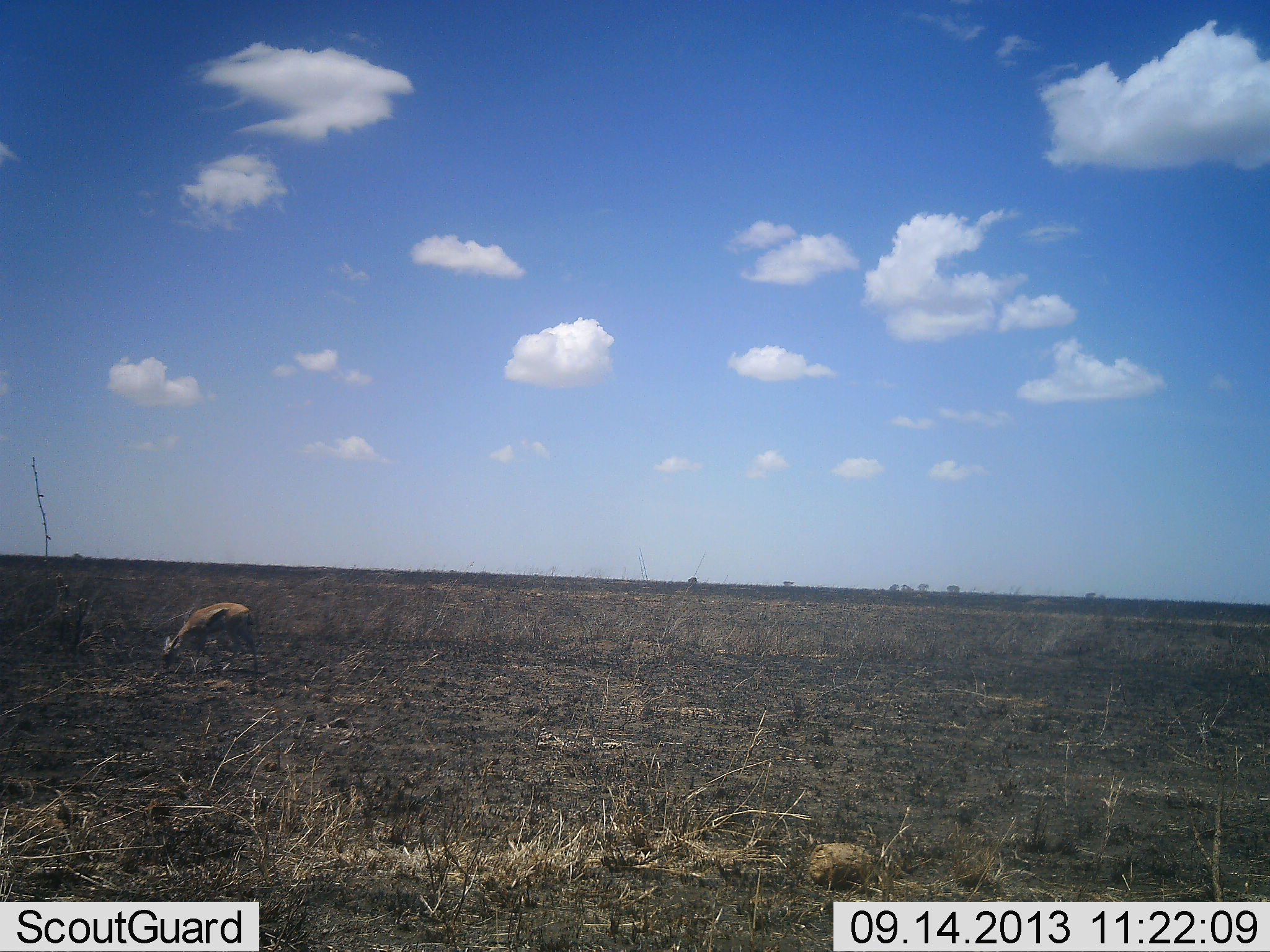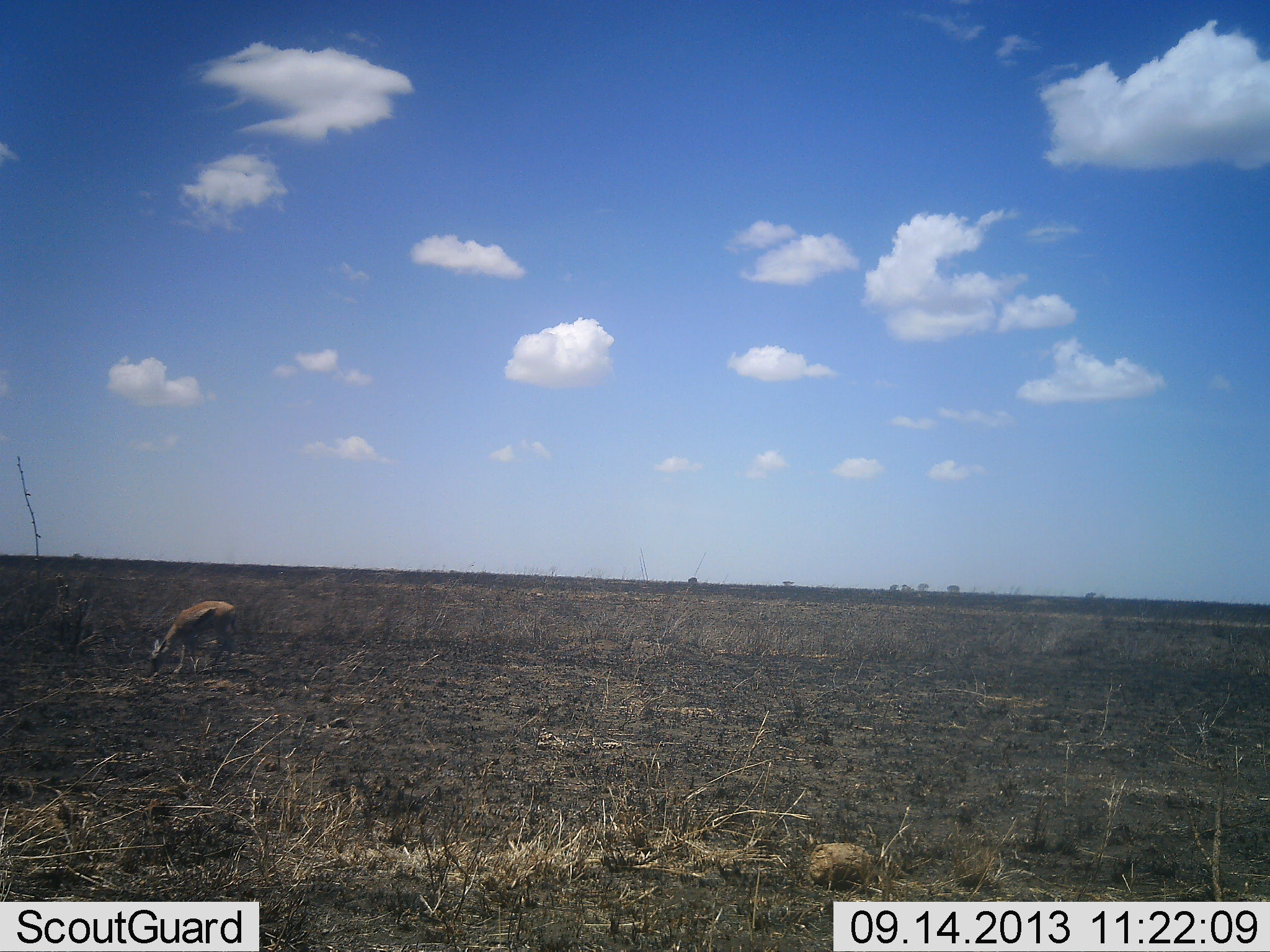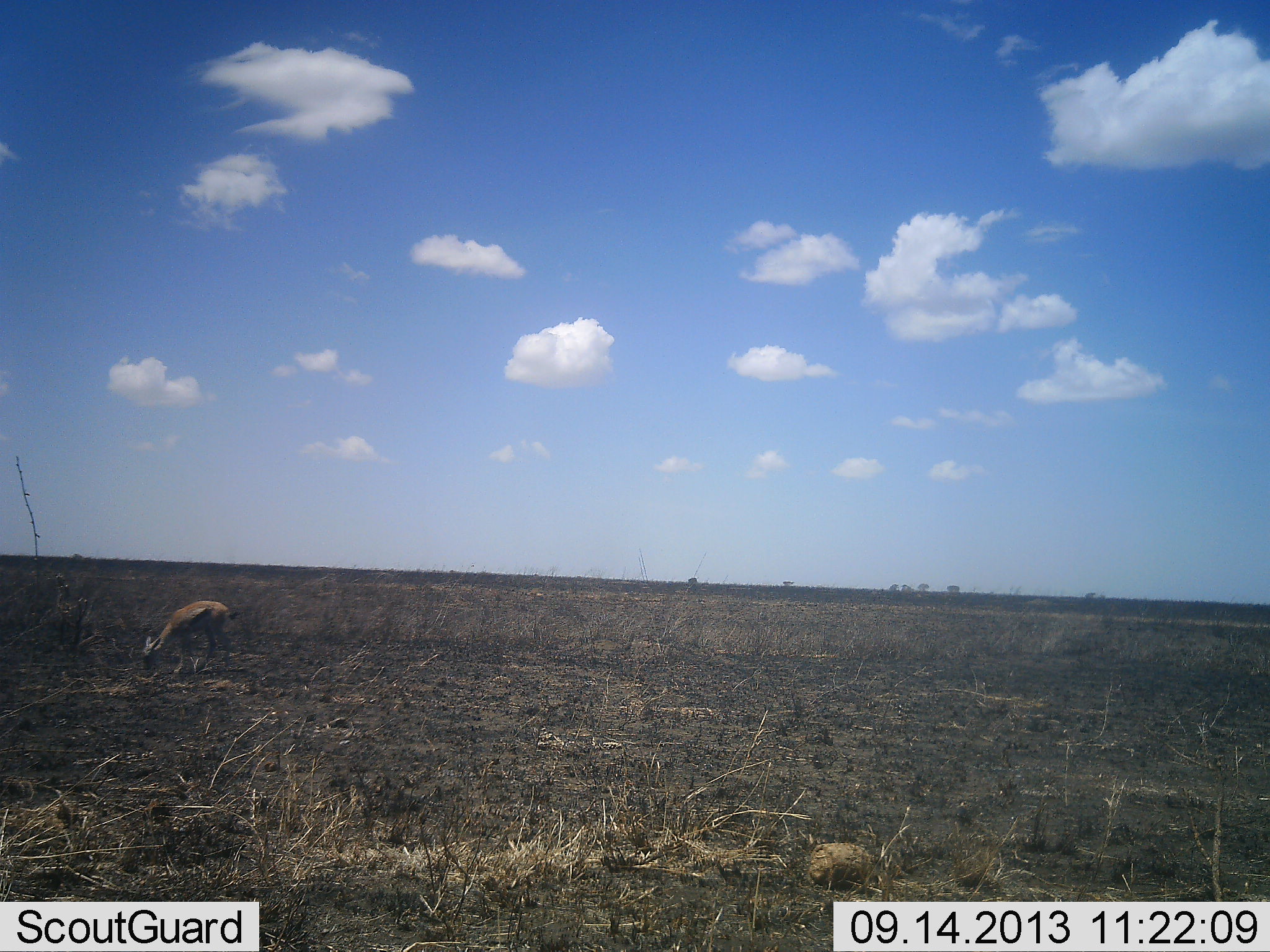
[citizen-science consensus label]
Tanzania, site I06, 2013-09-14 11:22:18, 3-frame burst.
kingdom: Animalia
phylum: Chordata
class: Mammalia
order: Artiodactyla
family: Bovidae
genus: Eudorcas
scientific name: Eudorcas thomsonii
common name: thomson's gazelle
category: gazellethomsons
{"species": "gazellethomsons (thomson's gazelle) (Eudorcas thomsonii)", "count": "1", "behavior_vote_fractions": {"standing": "10%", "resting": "0%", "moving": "20%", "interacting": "0%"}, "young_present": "0%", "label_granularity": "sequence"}